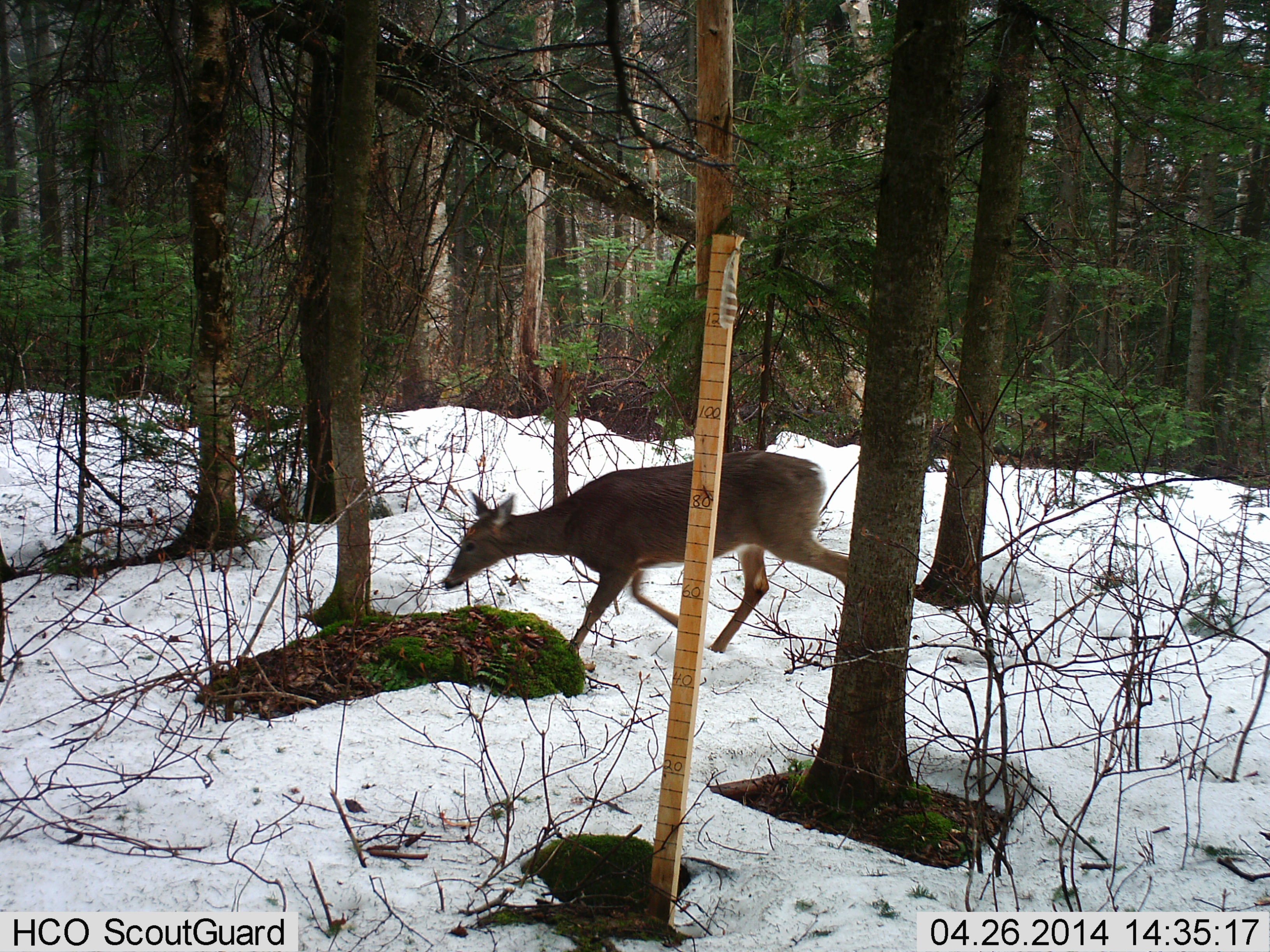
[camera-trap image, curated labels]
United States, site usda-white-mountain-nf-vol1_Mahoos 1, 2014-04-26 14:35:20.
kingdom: Animalia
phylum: Chordata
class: Mammalia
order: Artiodactyla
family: Cervidae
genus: Odocoileus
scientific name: Odocoileus virginianus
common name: white-tailed deer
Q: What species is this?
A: White-tailed deer (Odocoileus virginianus).